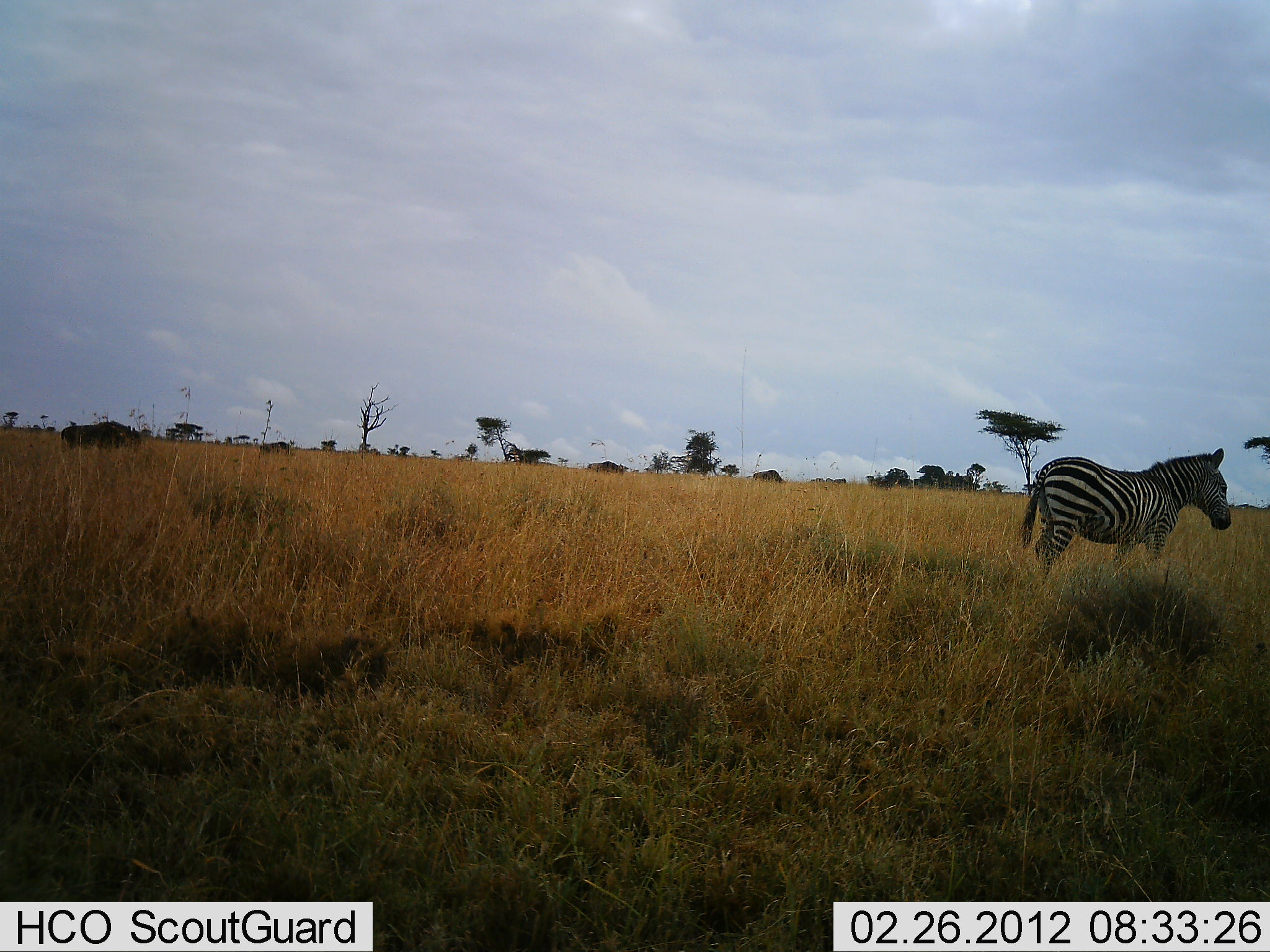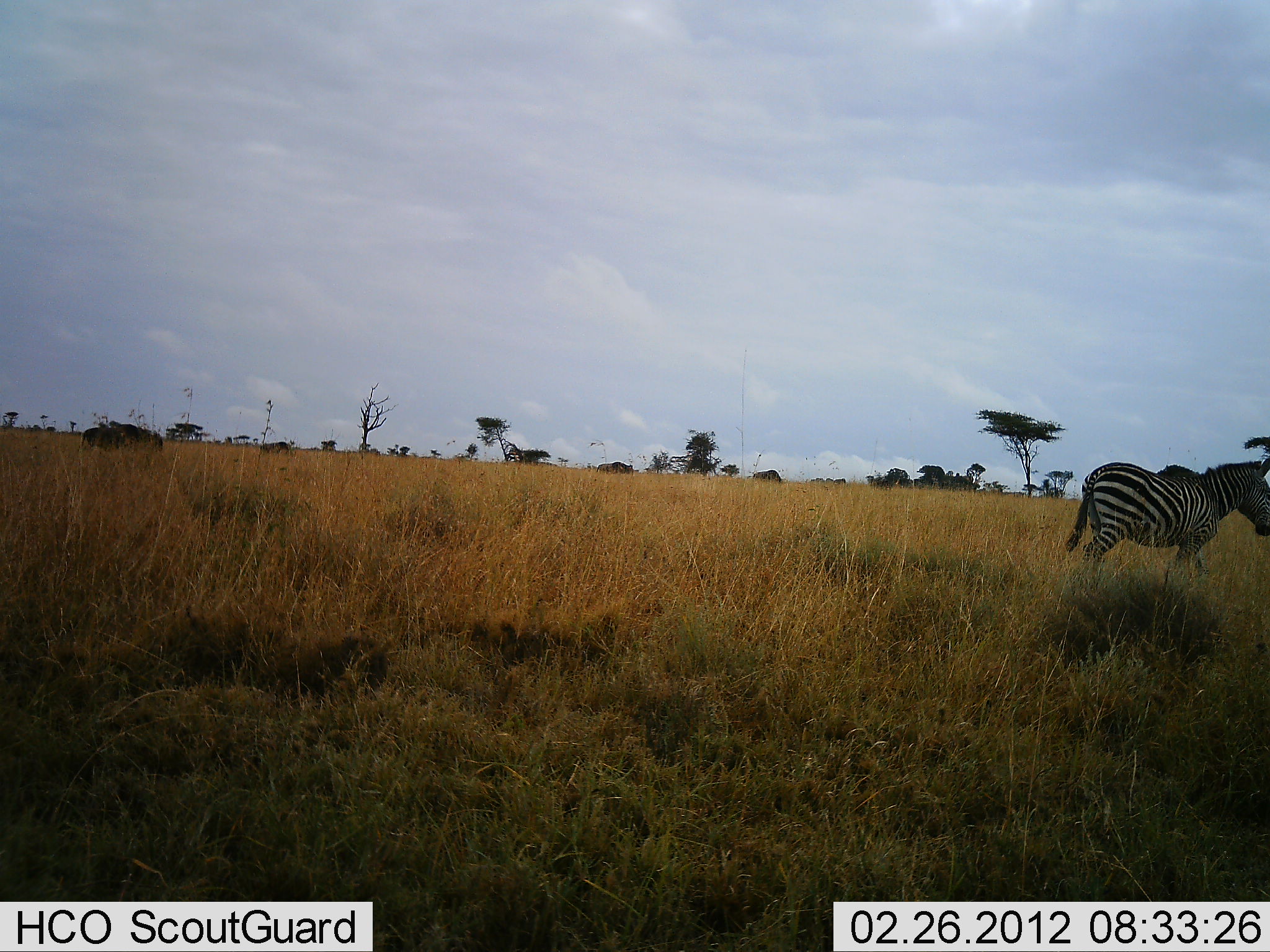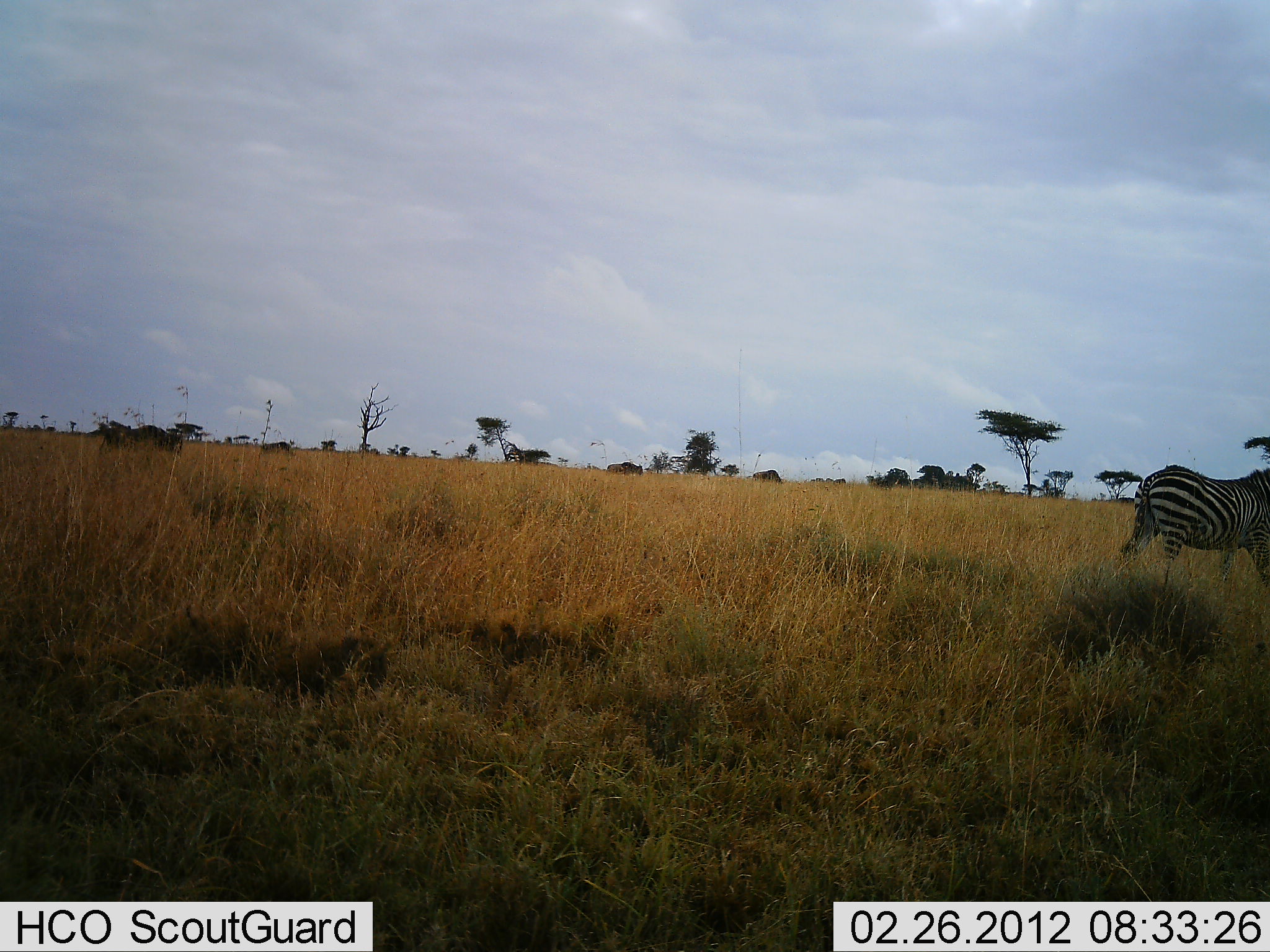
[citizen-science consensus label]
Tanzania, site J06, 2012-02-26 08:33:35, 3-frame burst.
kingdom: Animalia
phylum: Chordata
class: Mammalia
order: Artiodactyla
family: Bovidae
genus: Connochaetes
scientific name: Connochaetes taurinus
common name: blue wildebeest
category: wildebeest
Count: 2.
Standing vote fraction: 14%.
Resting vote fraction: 0%.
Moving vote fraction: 95%.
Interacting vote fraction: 0%.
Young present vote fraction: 0%.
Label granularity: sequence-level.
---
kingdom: Animalia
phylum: Chordata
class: Mammalia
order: Perissodactyla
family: Equidae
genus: Equus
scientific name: Equus quagga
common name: plains zebra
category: zebra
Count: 1.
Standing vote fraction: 10%.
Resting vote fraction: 0%.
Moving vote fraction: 90%.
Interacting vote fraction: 0%.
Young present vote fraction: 0%.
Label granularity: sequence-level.